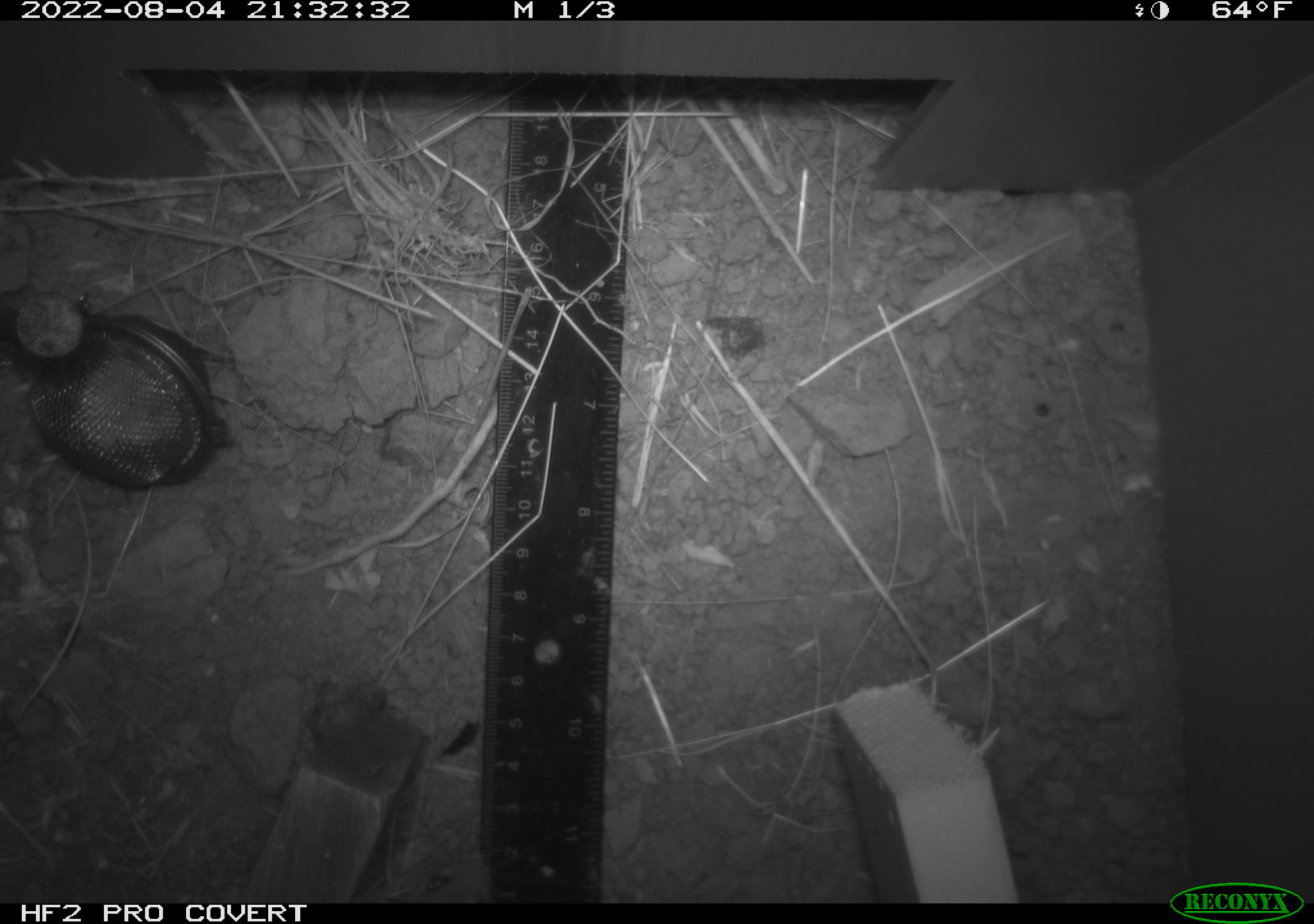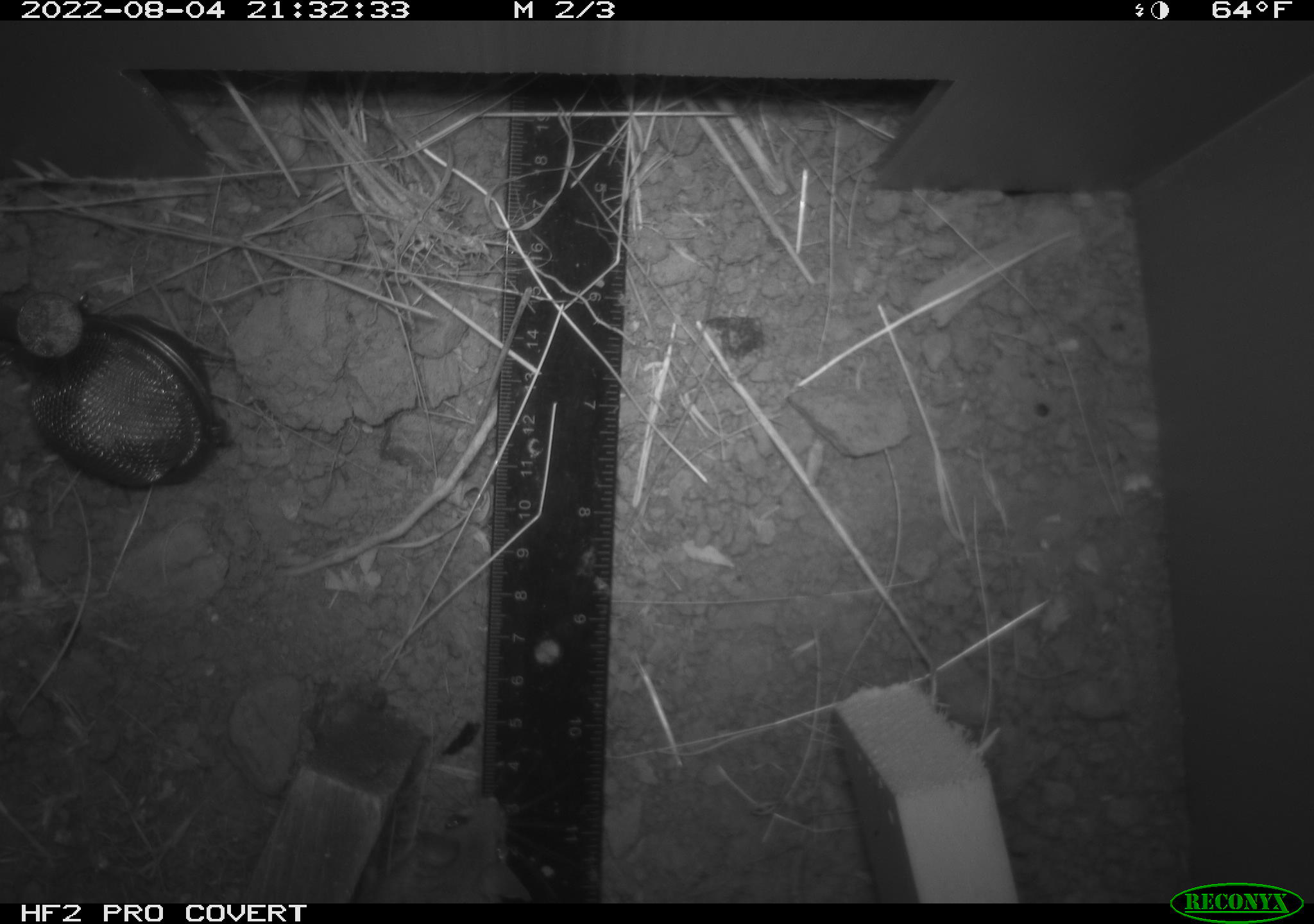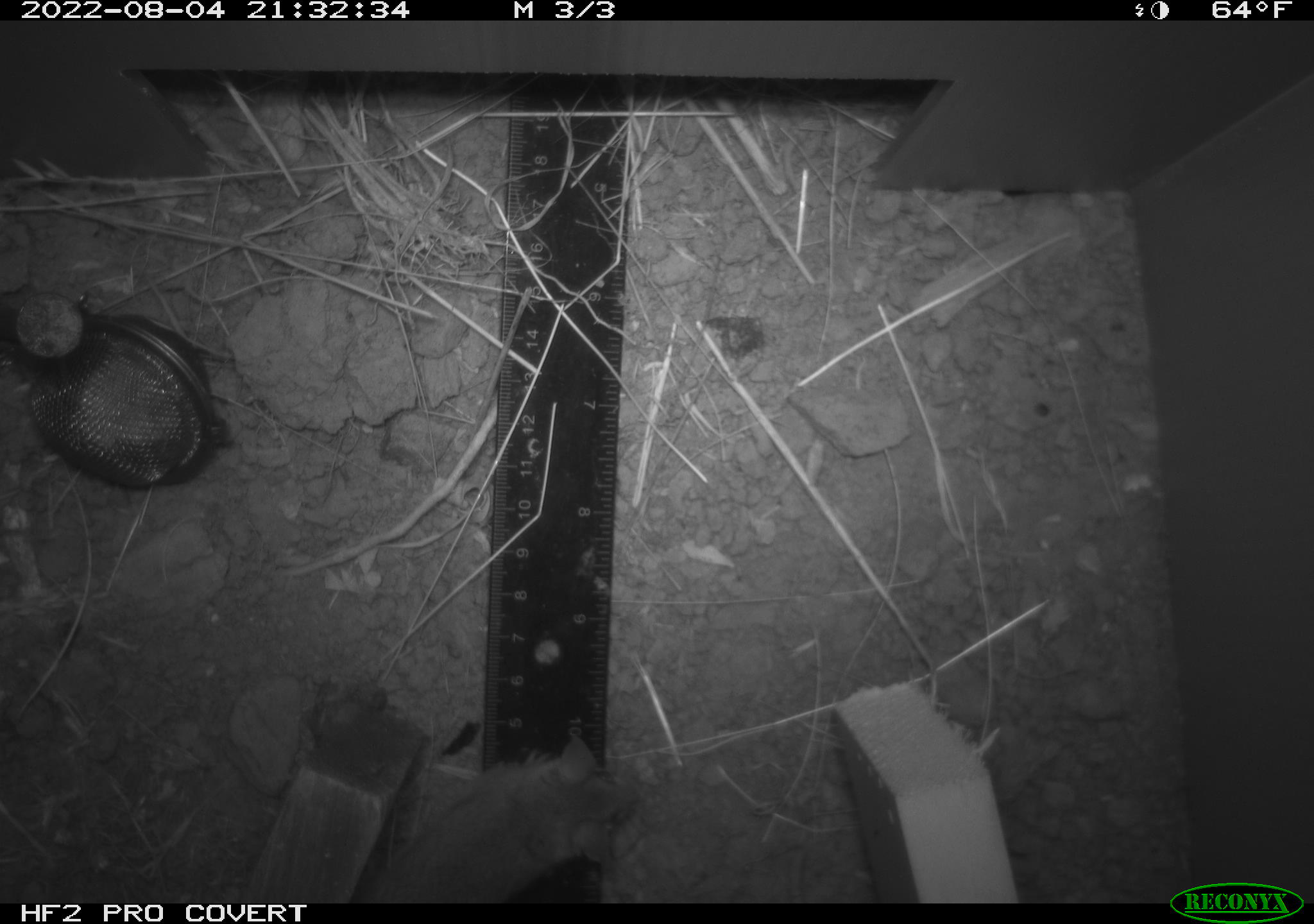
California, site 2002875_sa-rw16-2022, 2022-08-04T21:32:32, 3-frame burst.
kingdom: Animalia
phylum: Chordata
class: Mammalia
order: Rodentia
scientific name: Rodentia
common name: mouse species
Mouse species (Rodentia).